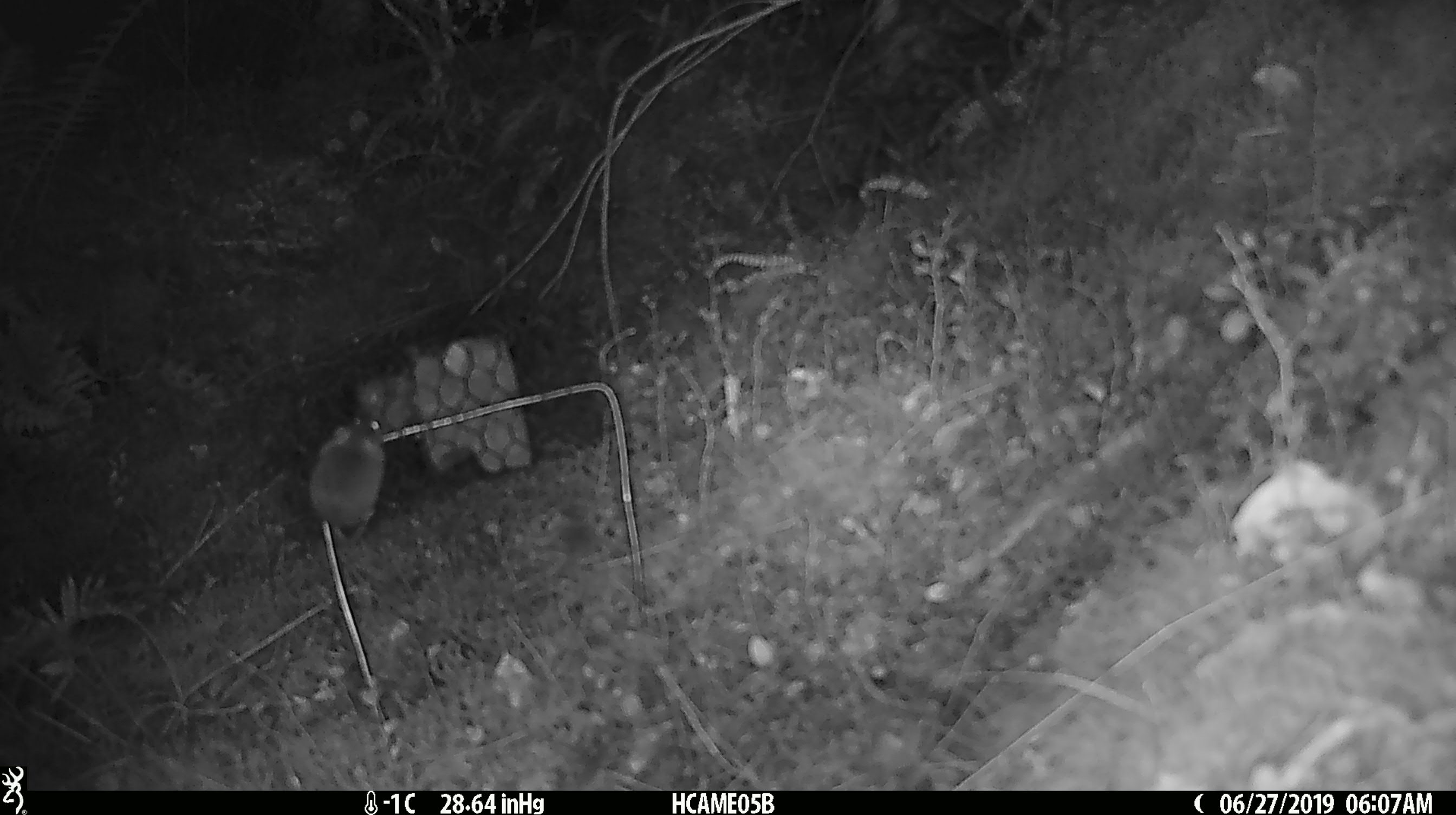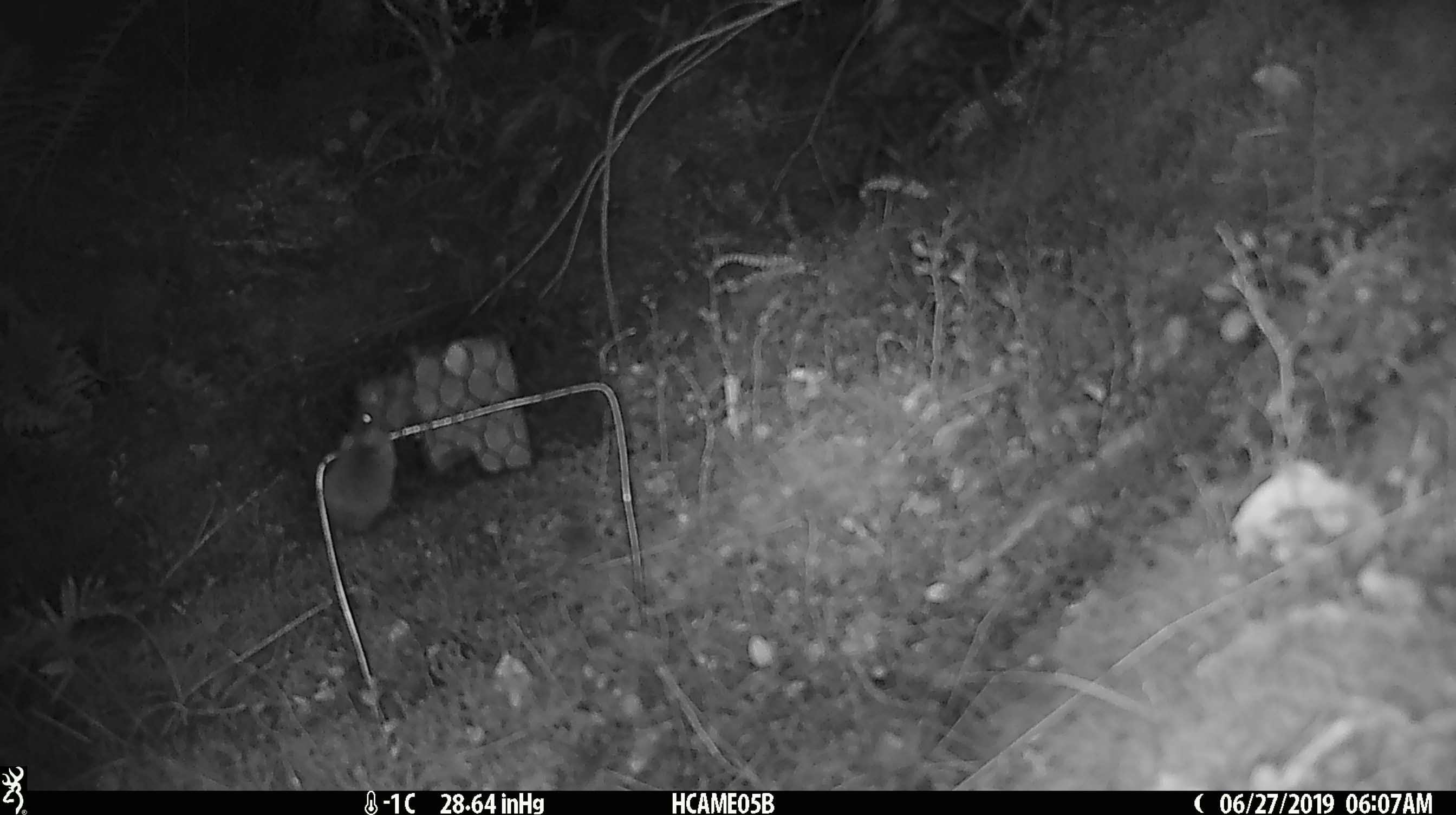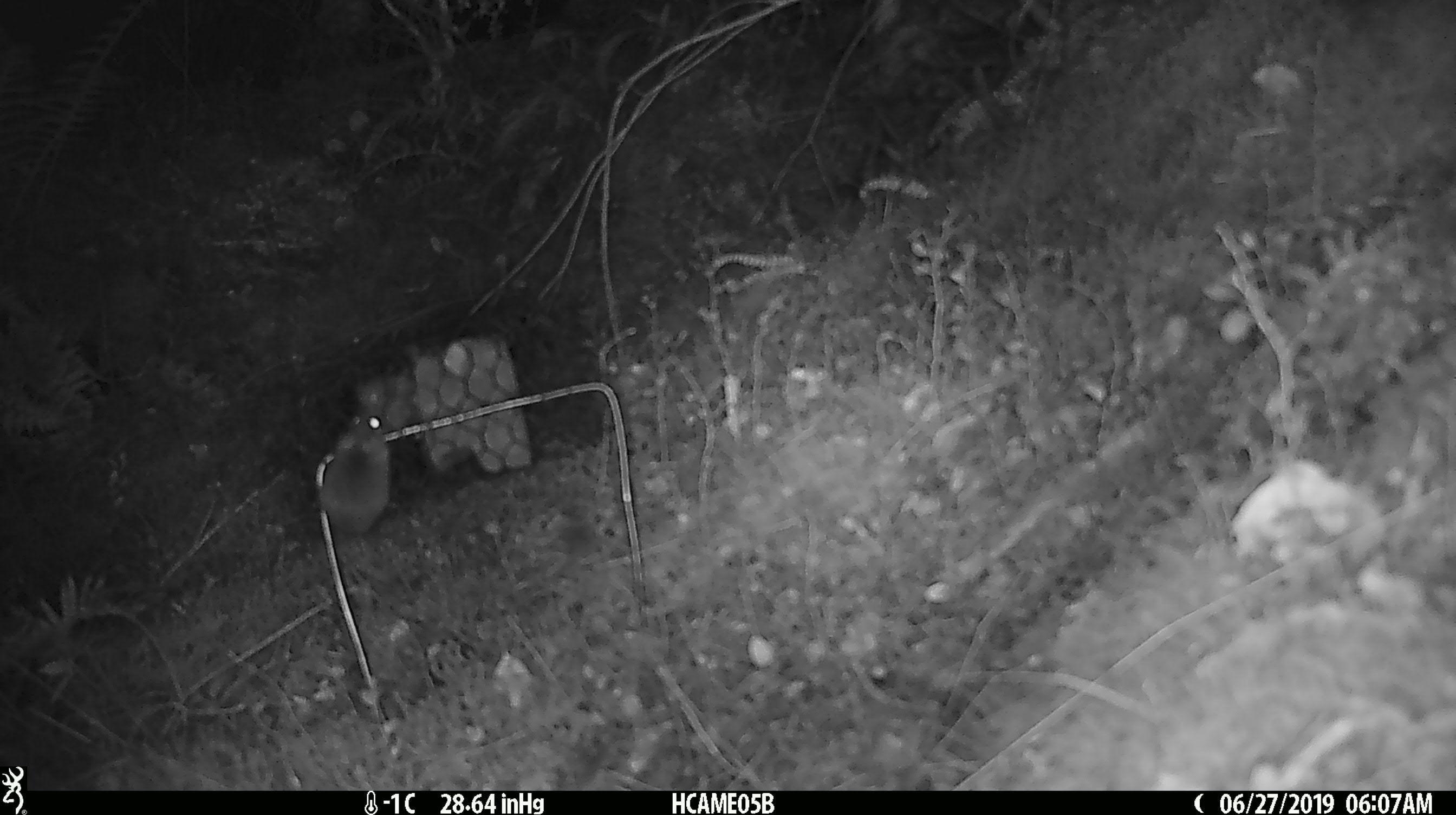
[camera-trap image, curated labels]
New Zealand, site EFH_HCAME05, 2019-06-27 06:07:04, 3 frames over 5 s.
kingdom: Animalia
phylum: Chordata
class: Mammalia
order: Rodentia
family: Muridae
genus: Mus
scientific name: Mus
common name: mouse